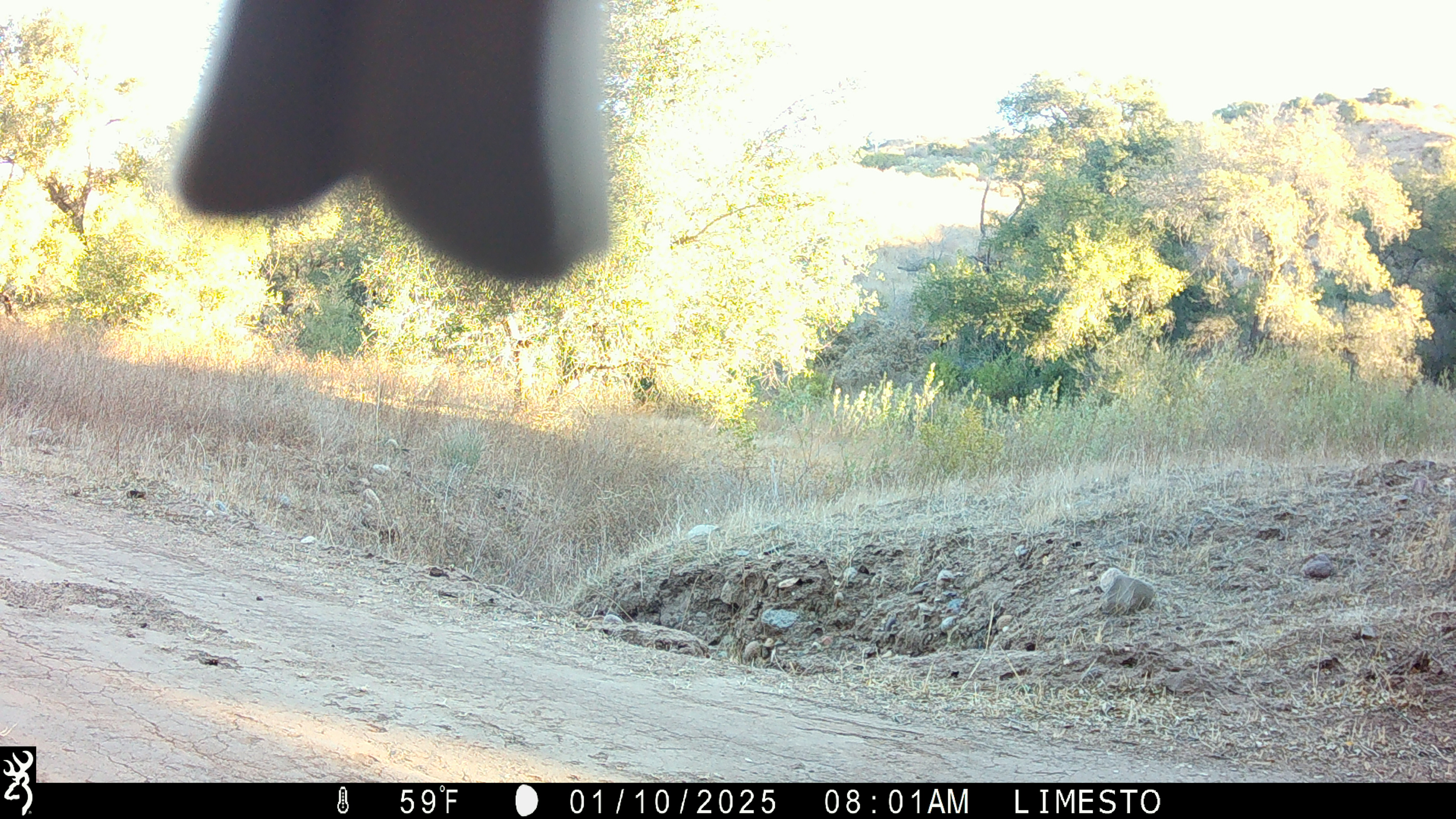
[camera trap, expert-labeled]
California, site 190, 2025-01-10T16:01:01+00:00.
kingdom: Animalia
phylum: Chordata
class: Aves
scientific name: Aves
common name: bird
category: unknown bird